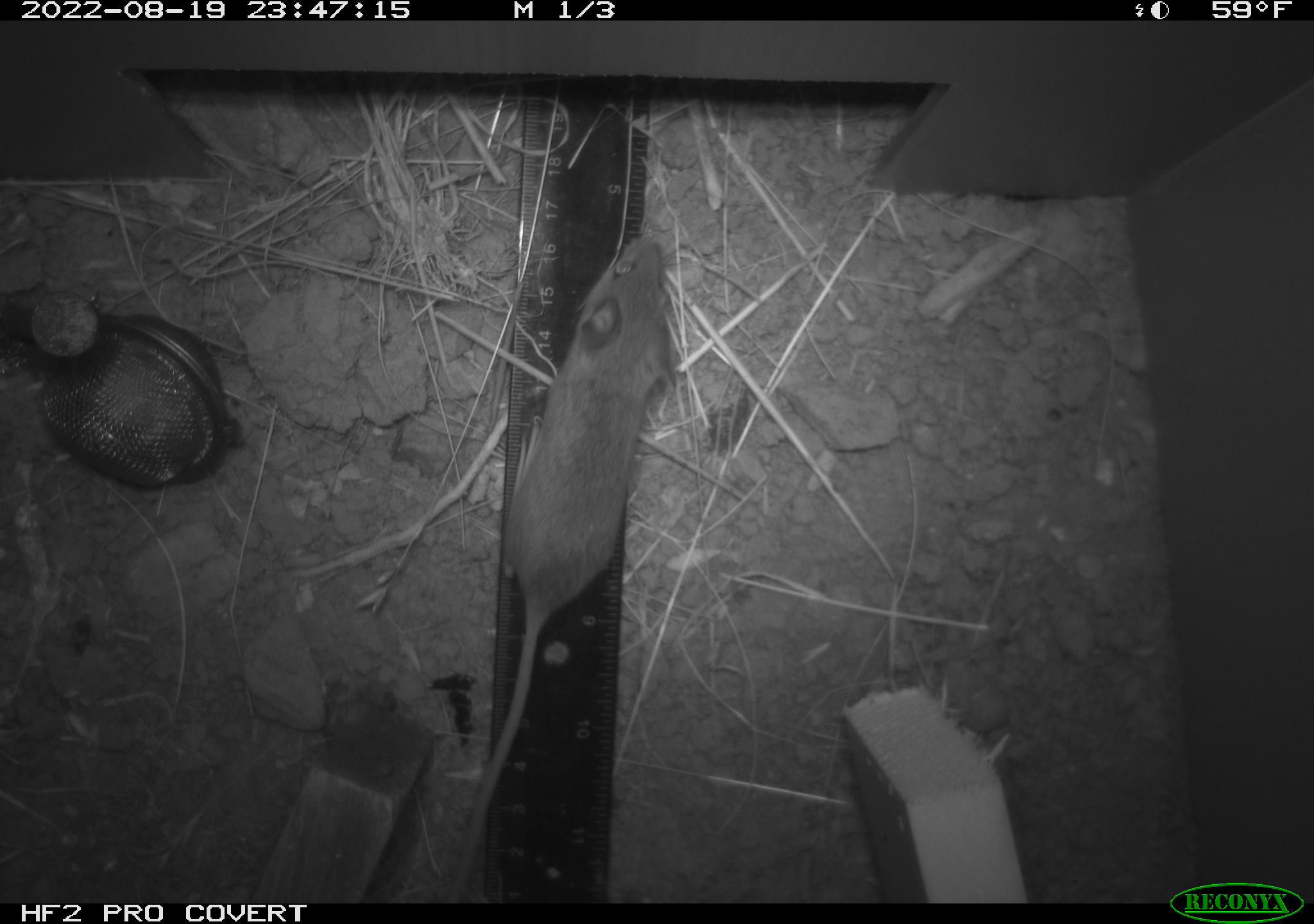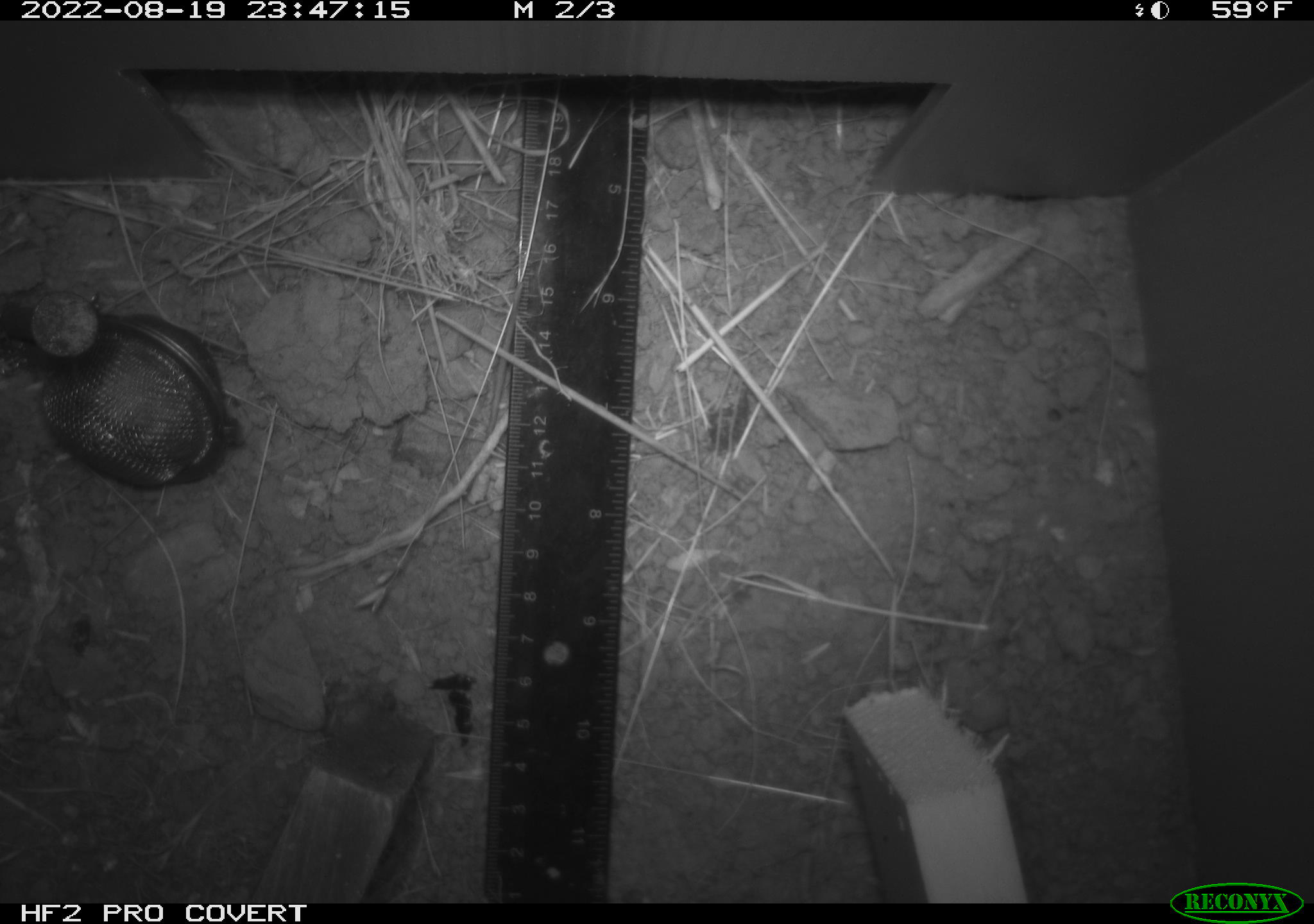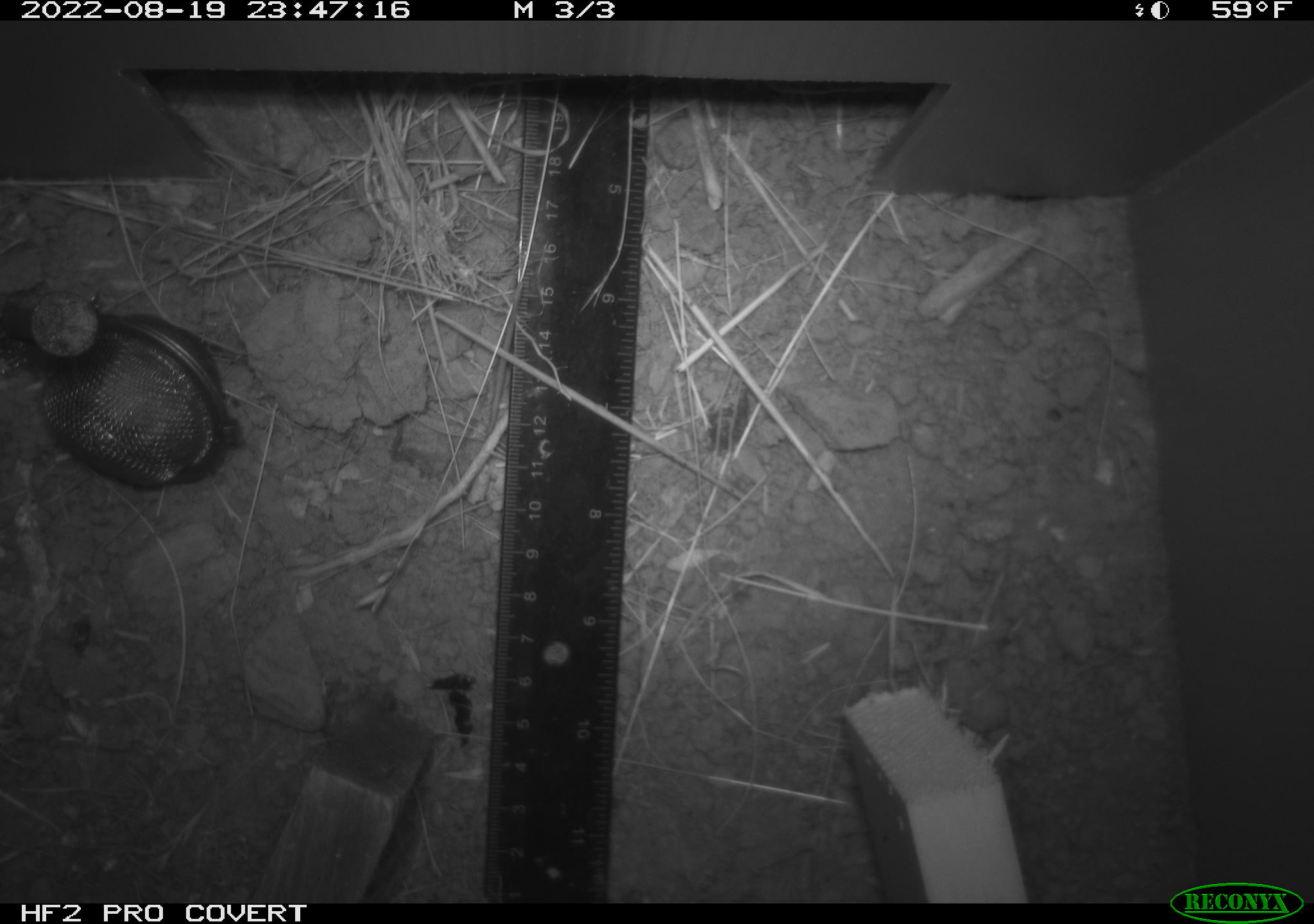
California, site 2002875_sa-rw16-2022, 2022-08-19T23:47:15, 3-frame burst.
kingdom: Animalia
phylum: Chordata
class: Mammalia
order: Rodentia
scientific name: Rodentia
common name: mouse species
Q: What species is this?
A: Mouse species (Rodentia).